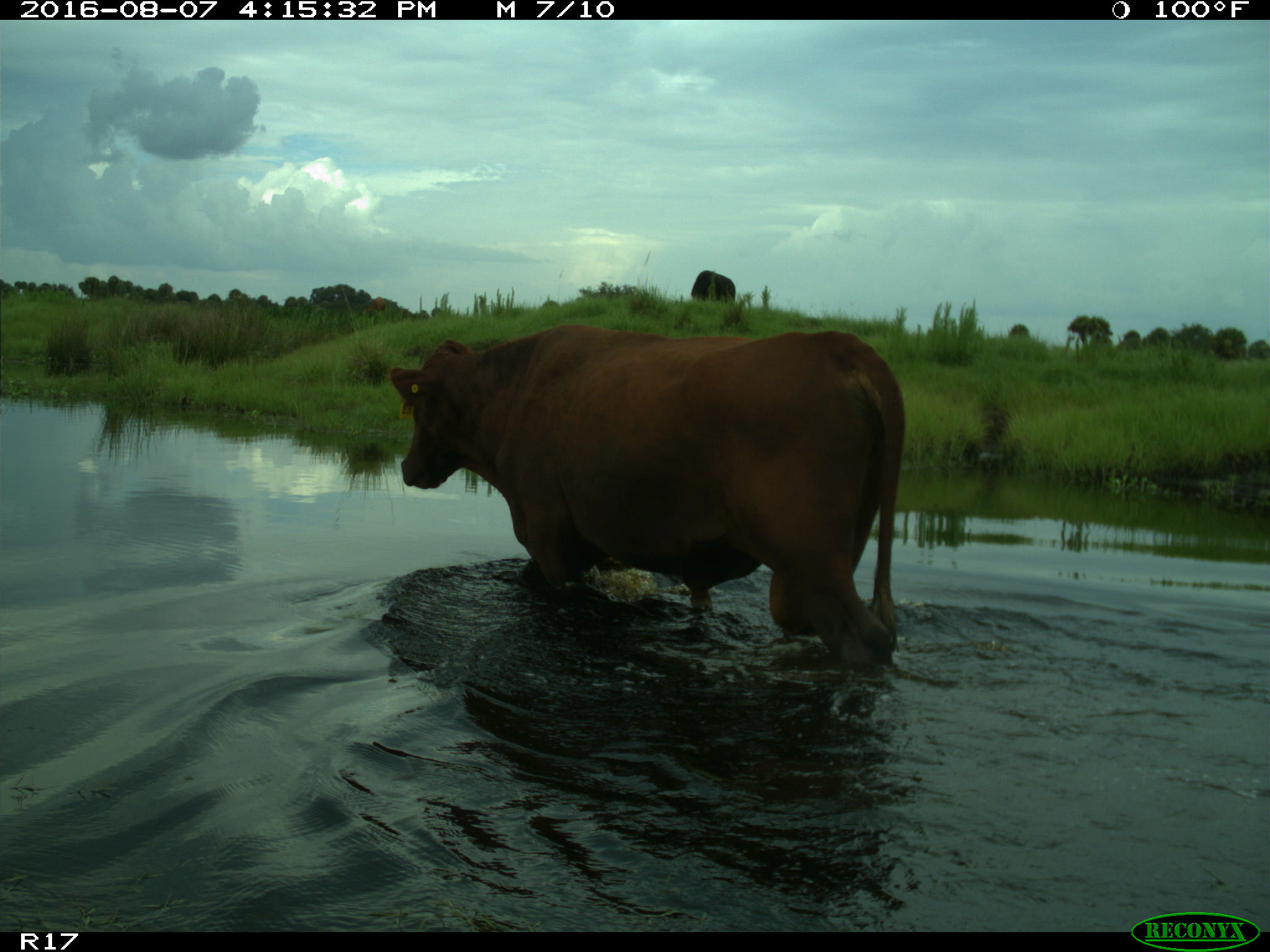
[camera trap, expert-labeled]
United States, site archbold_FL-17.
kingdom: Animalia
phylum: Chordata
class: Mammalia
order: Artiodactyla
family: Bovidae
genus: Bos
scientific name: Bos taurus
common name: domestic cow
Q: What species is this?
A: Bos taurus (domestic cow).